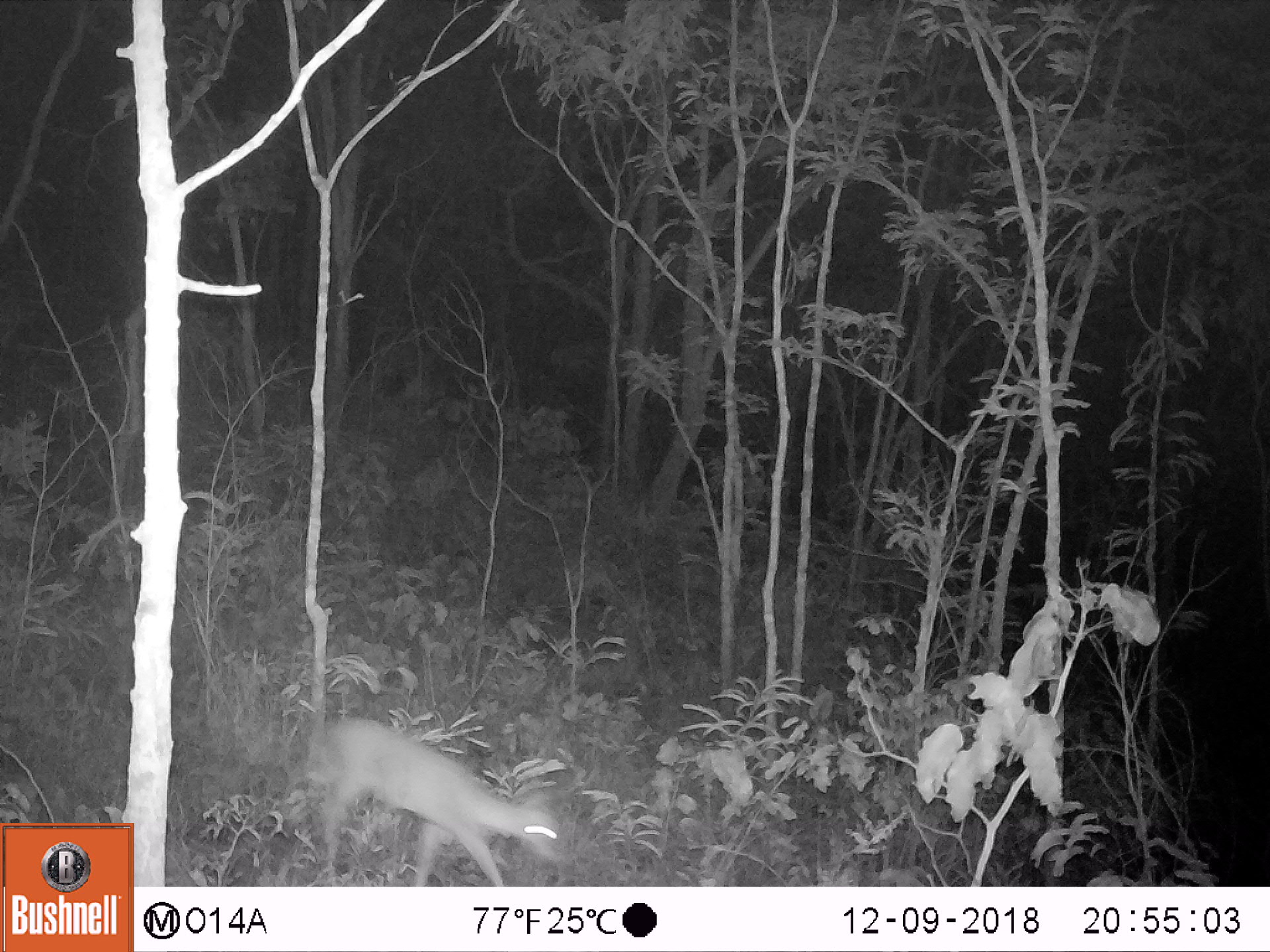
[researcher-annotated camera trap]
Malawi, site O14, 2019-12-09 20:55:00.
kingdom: Animalia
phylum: Chordata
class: Mammalia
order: Artiodactyla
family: Bovidae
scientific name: Antilopinae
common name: small antelope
Small antelope (Antilopinae), count 1.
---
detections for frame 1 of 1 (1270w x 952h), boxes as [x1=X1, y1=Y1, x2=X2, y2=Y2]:
small antelope: [x1=289, y1=700, x2=573, y2=885]